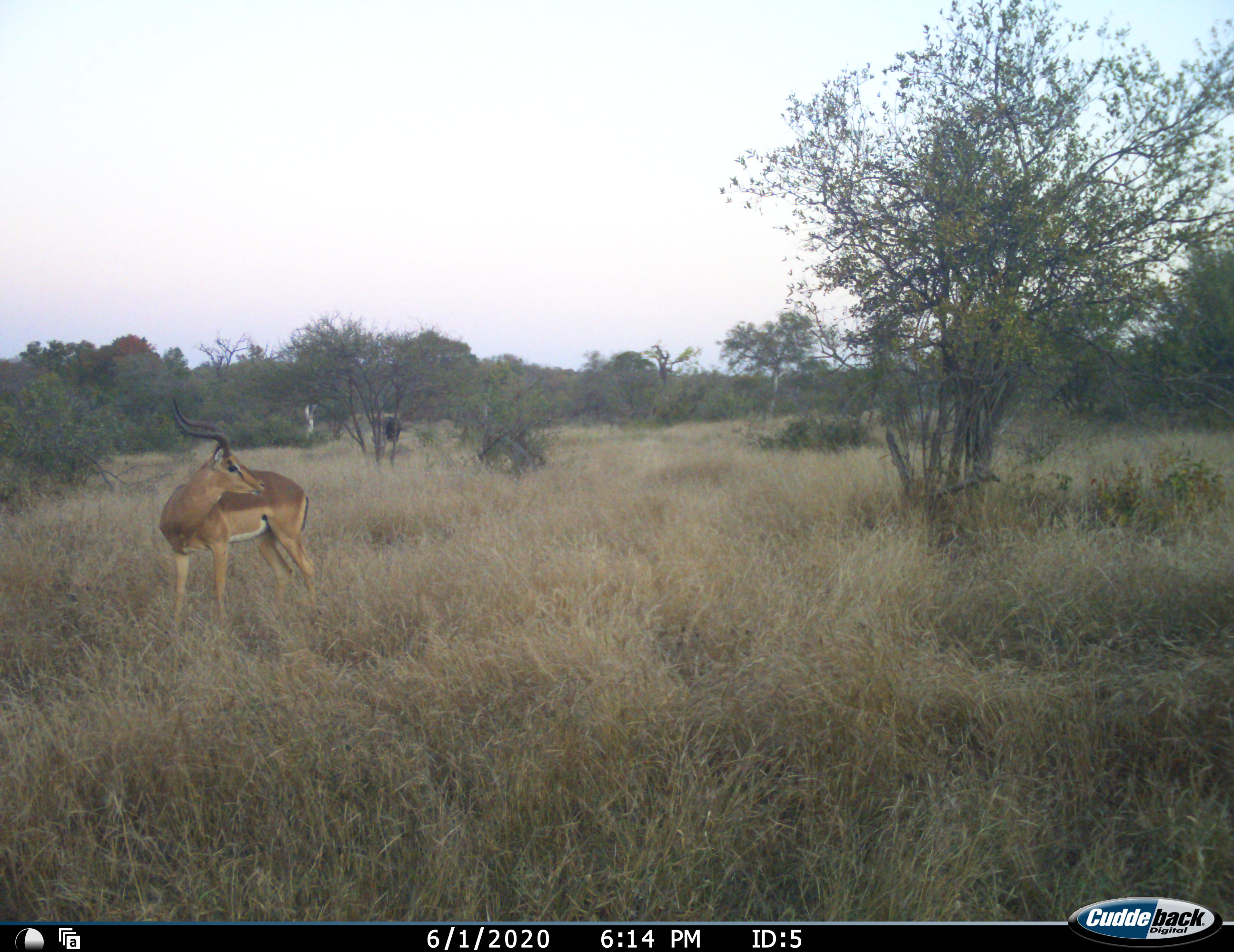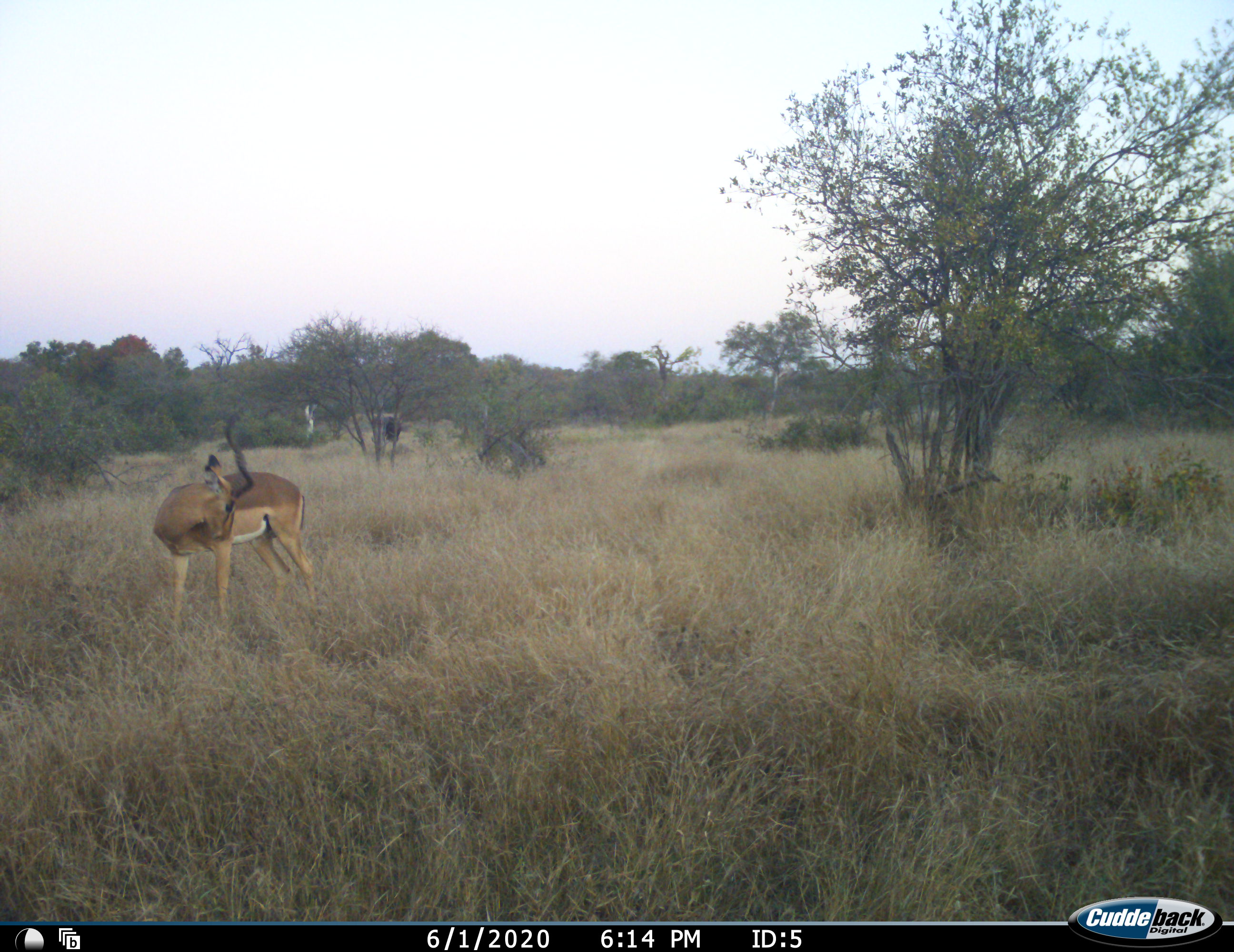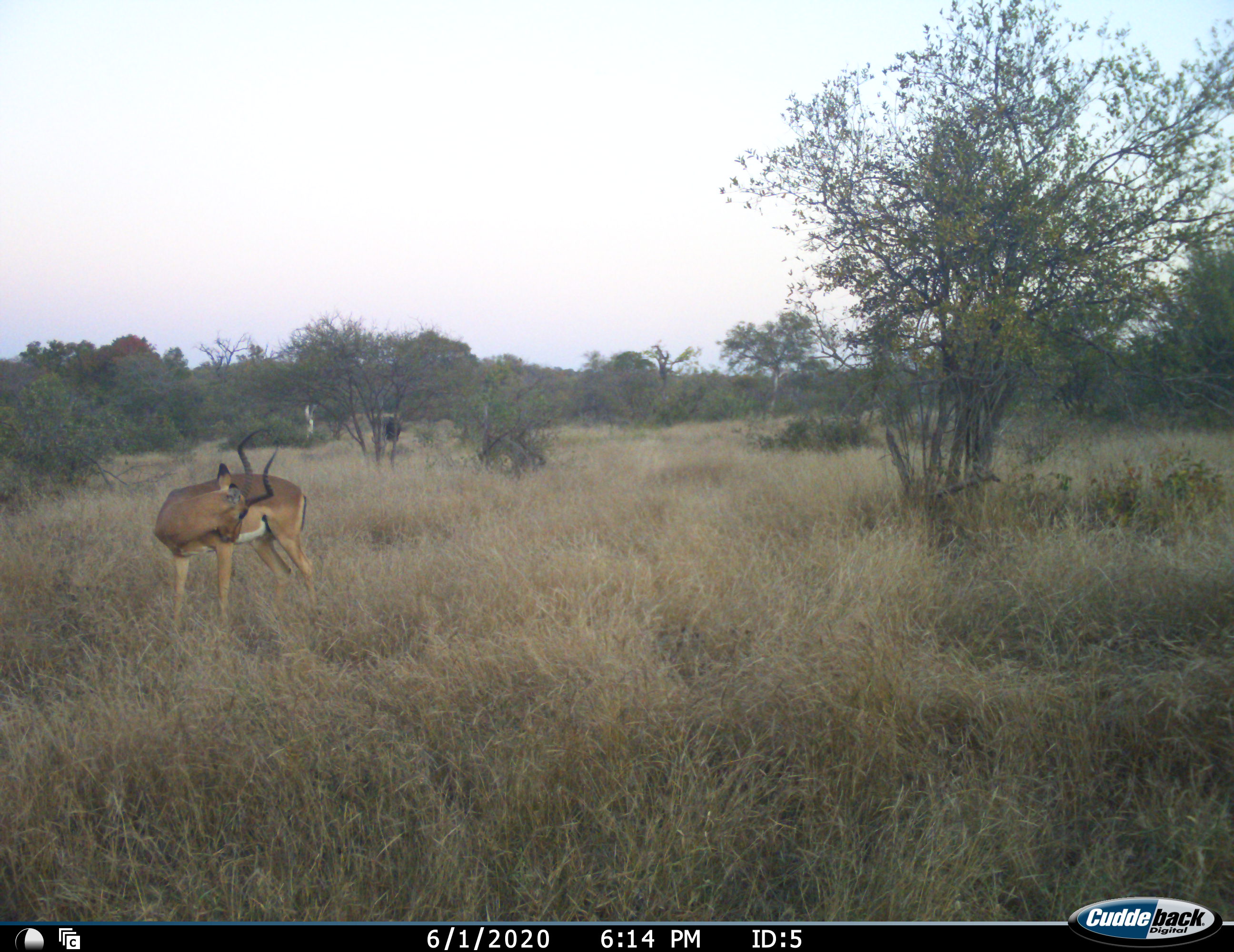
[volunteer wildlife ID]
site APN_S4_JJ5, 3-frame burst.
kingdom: Animalia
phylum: Chordata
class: Mammalia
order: Artiodactyla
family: Bovidae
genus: Aepyceros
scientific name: Aepyceros melampus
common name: impala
Impala (Aepyceros melampus), count 1. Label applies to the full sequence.